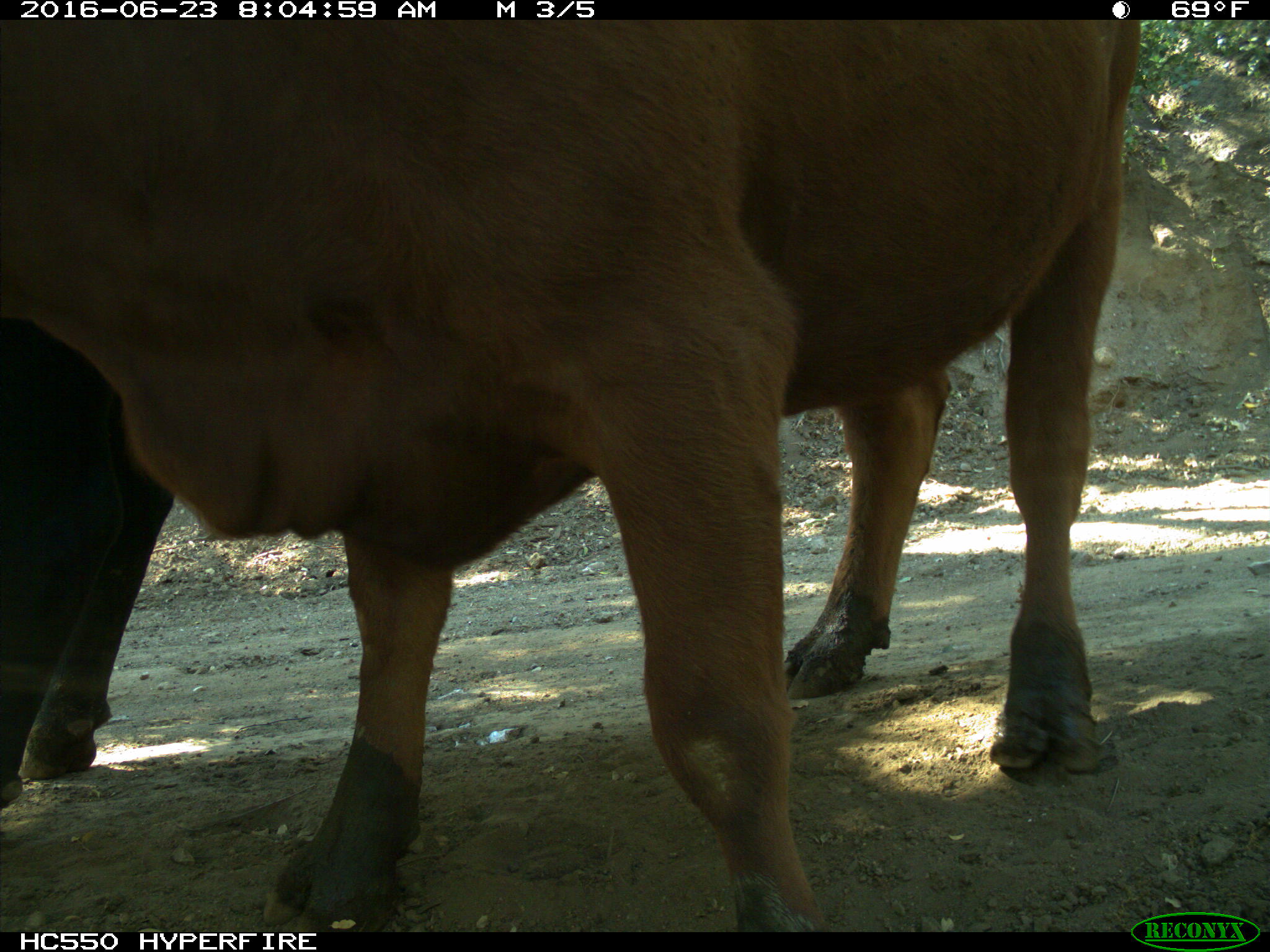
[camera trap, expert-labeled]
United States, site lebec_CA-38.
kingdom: Animalia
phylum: Chordata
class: Mammalia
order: Artiodactyla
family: Bovidae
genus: Bos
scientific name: Bos taurus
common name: domestic cow